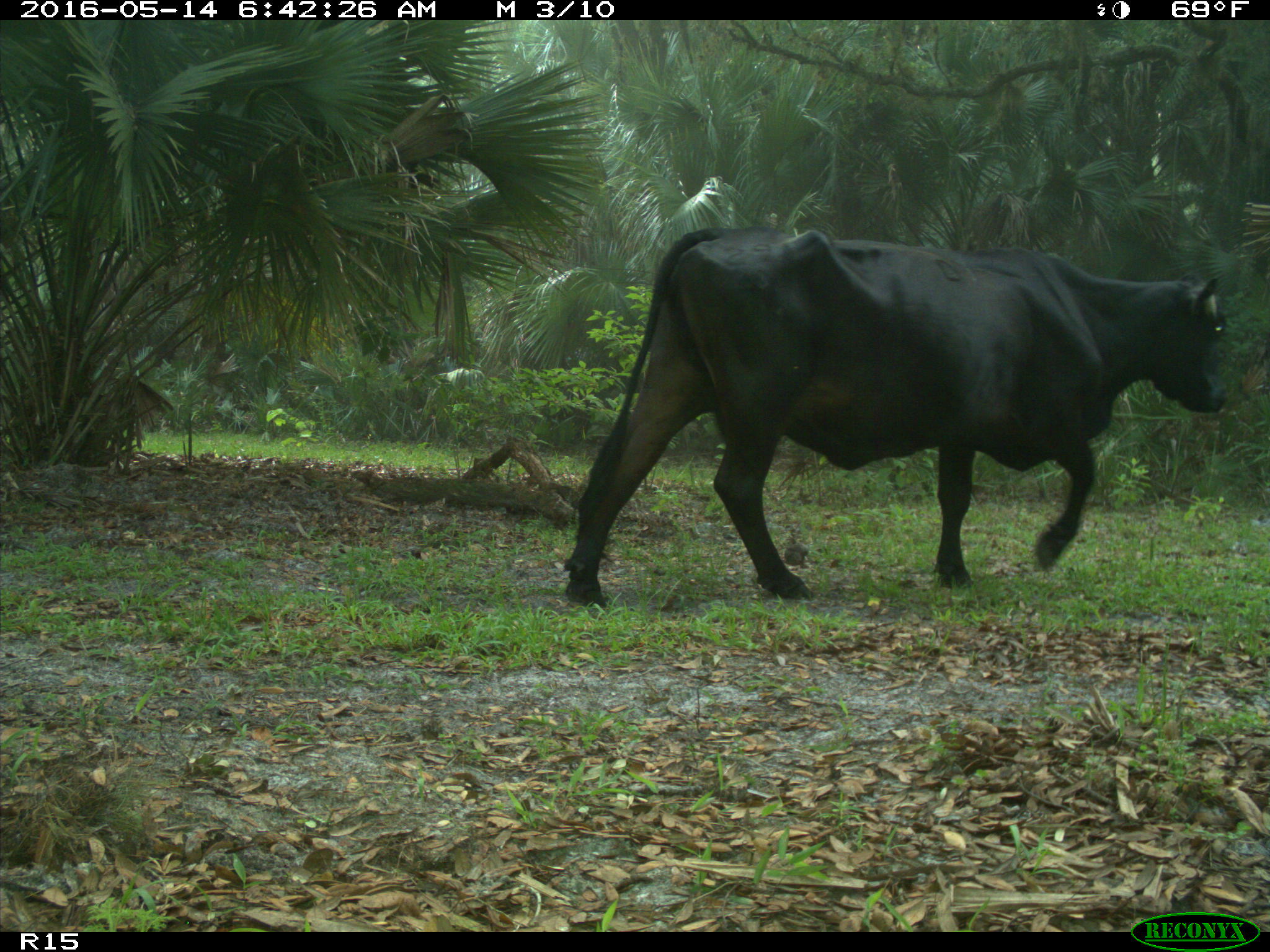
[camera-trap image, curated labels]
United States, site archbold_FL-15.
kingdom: Animalia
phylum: Chordata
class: Mammalia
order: Artiodactyla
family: Bovidae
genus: Bos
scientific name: Bos taurus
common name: domestic cow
Bos taurus (domestic cow).